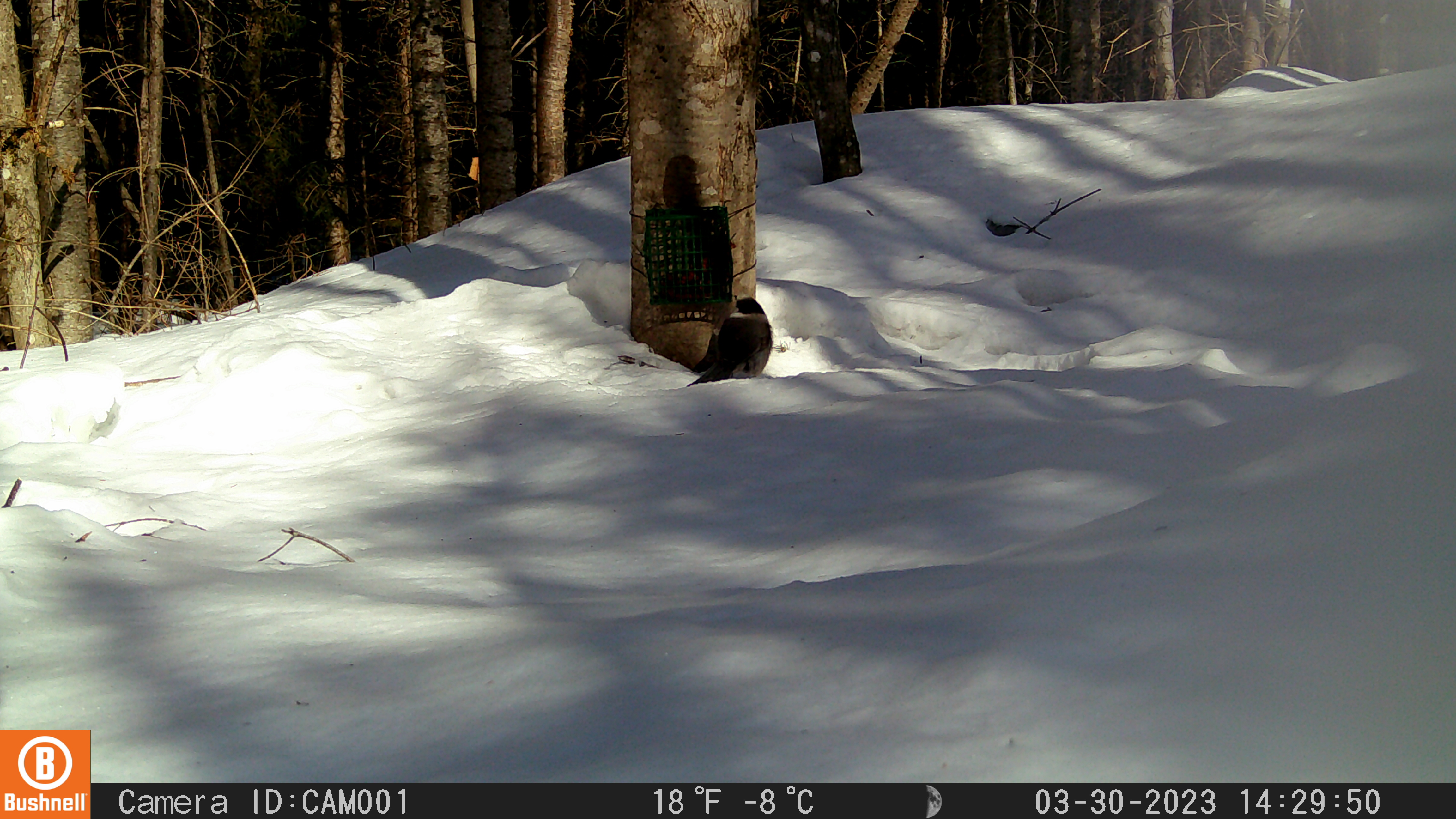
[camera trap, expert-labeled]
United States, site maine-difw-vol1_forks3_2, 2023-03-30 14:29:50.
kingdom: Animalia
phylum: Chordata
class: Aves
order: Passeriformes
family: Corvidae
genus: Perisoreus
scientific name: Perisoreus canadensis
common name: canada jay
Canada jay (Perisoreus canadensis).